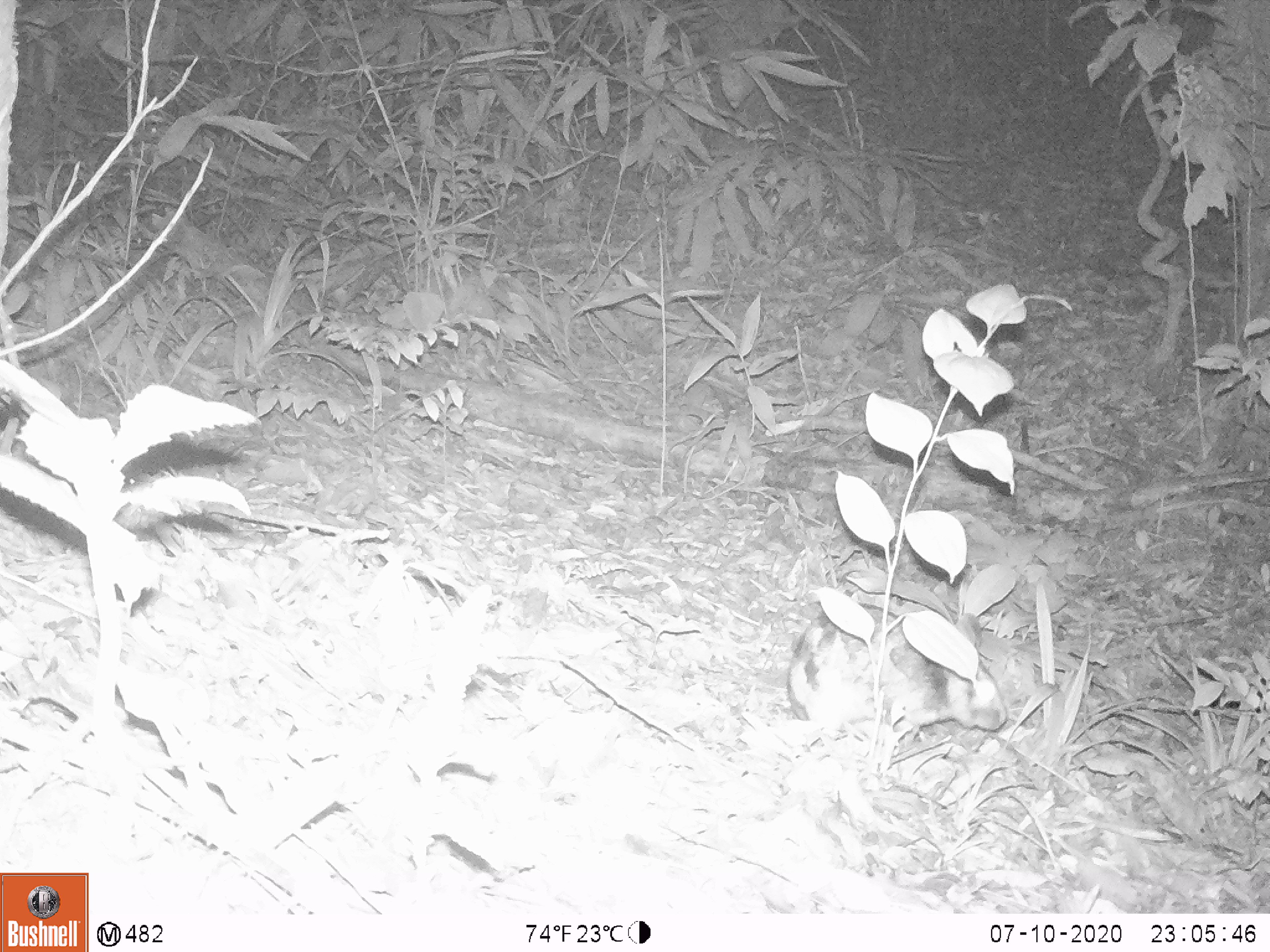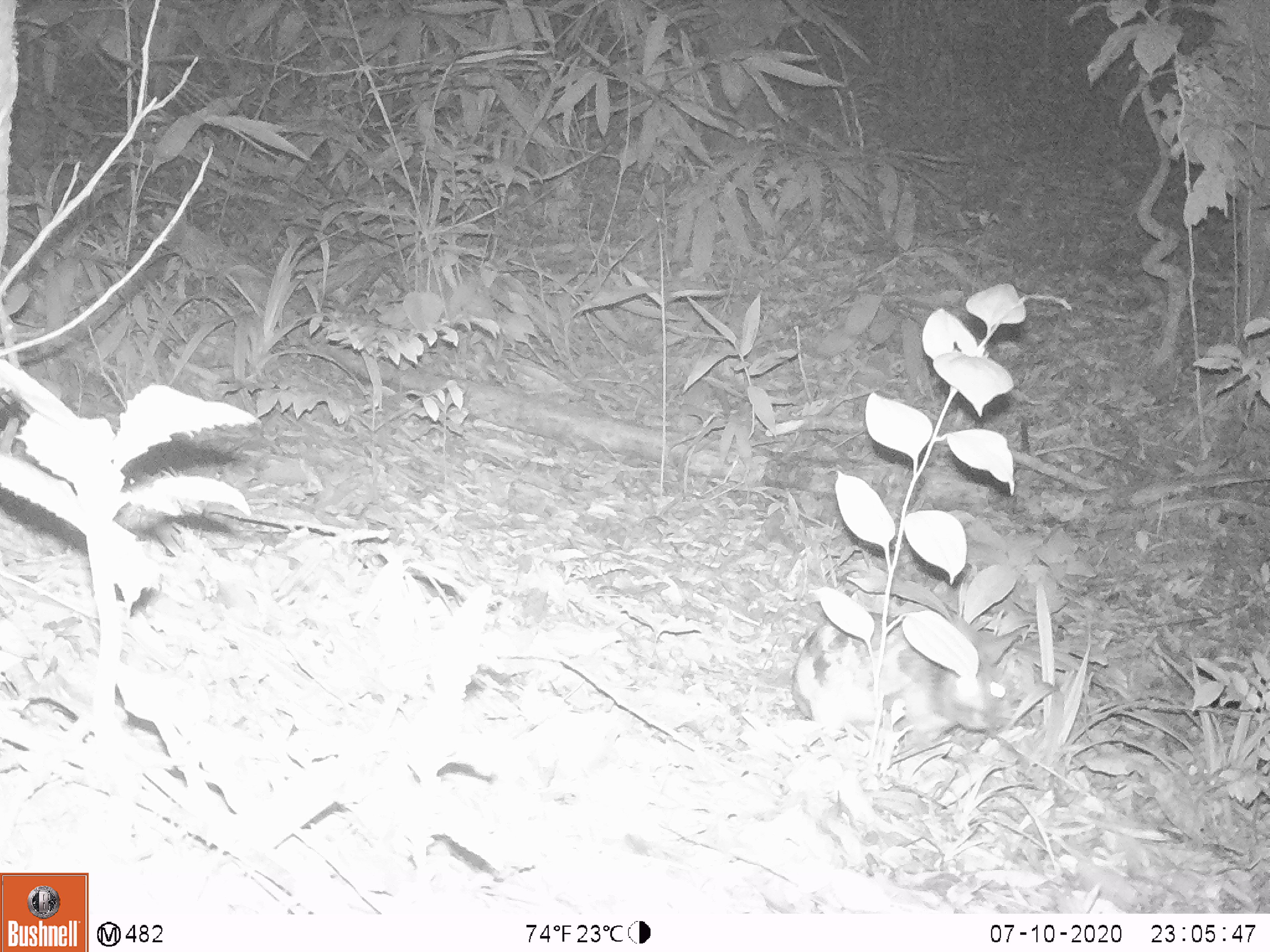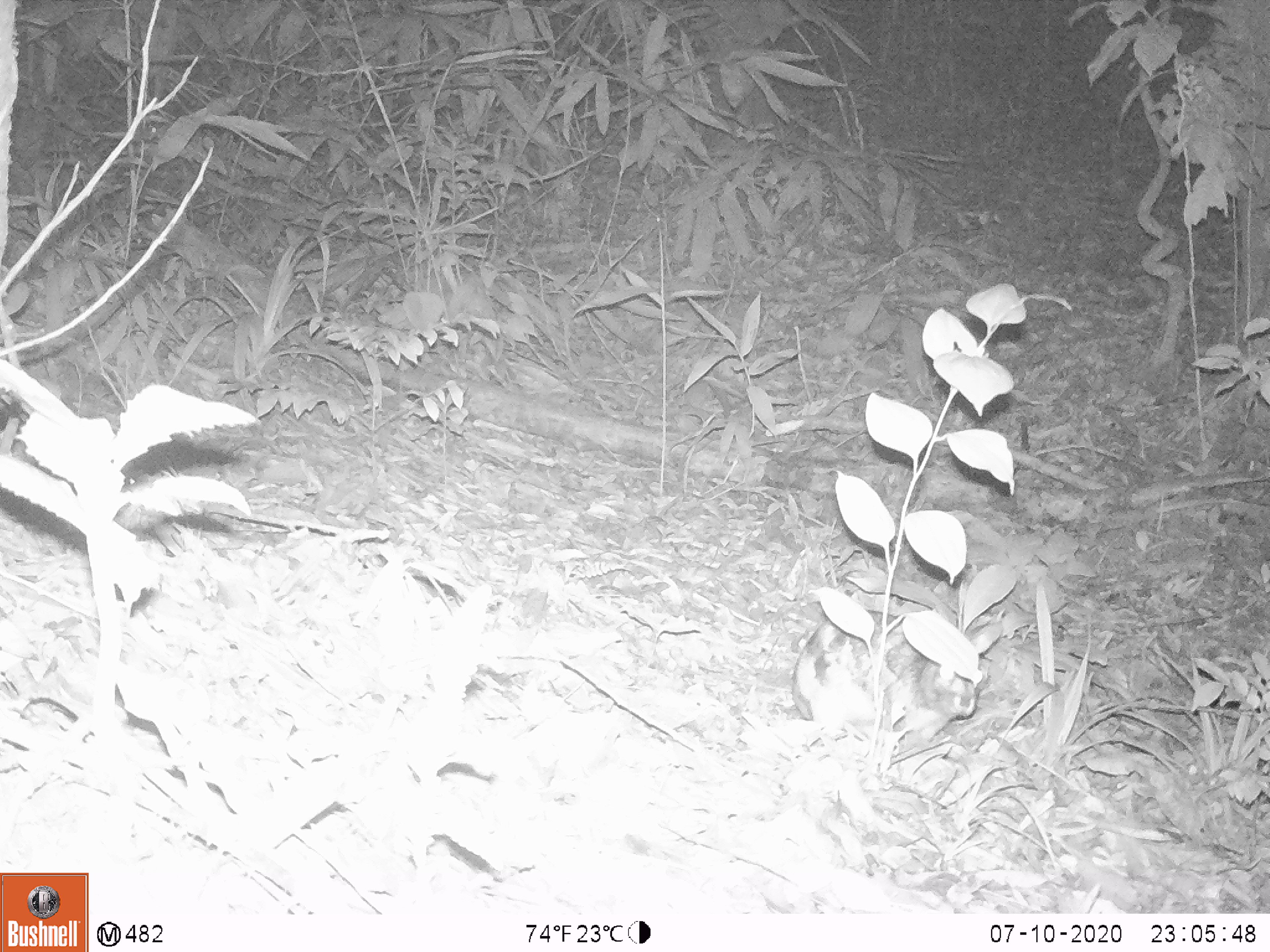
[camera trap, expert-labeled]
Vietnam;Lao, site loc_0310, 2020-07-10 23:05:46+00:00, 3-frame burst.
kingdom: Animalia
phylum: Chordata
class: Mammalia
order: Lagomorpha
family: Leporidae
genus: Nesolagus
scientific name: Nesolagus timminsi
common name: annamite striped rabbit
Annamite striped rabbit (Nesolagus timminsi). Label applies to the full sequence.